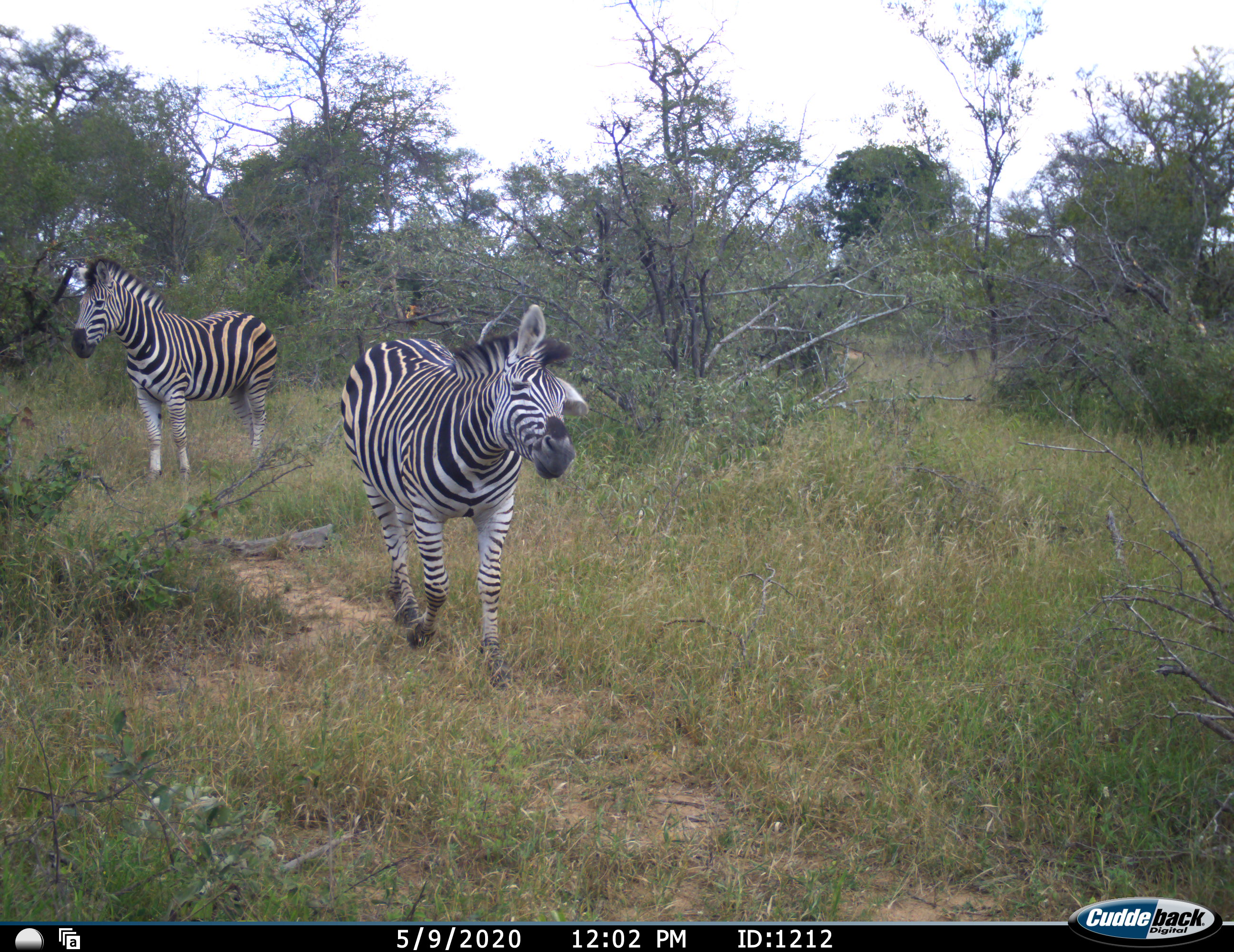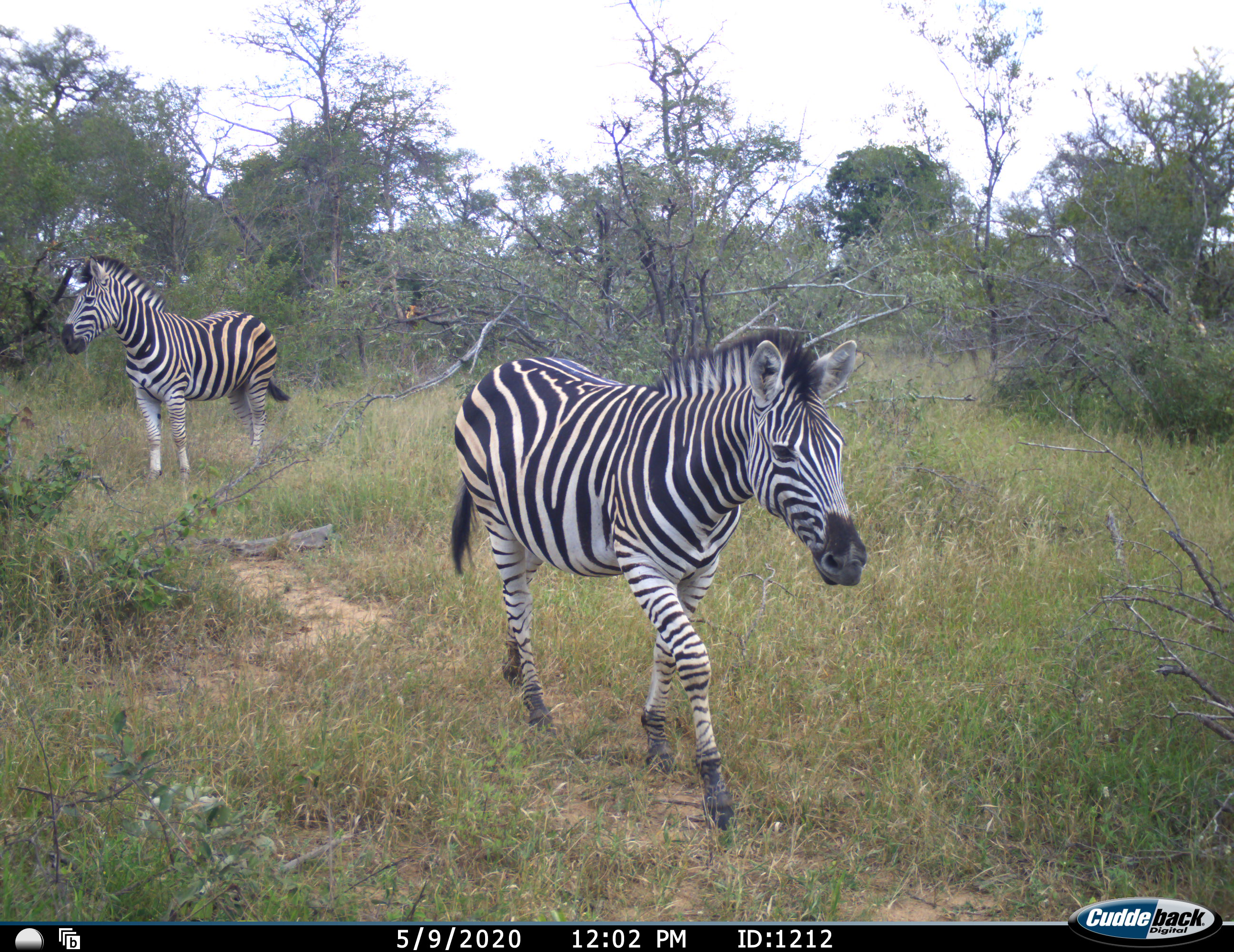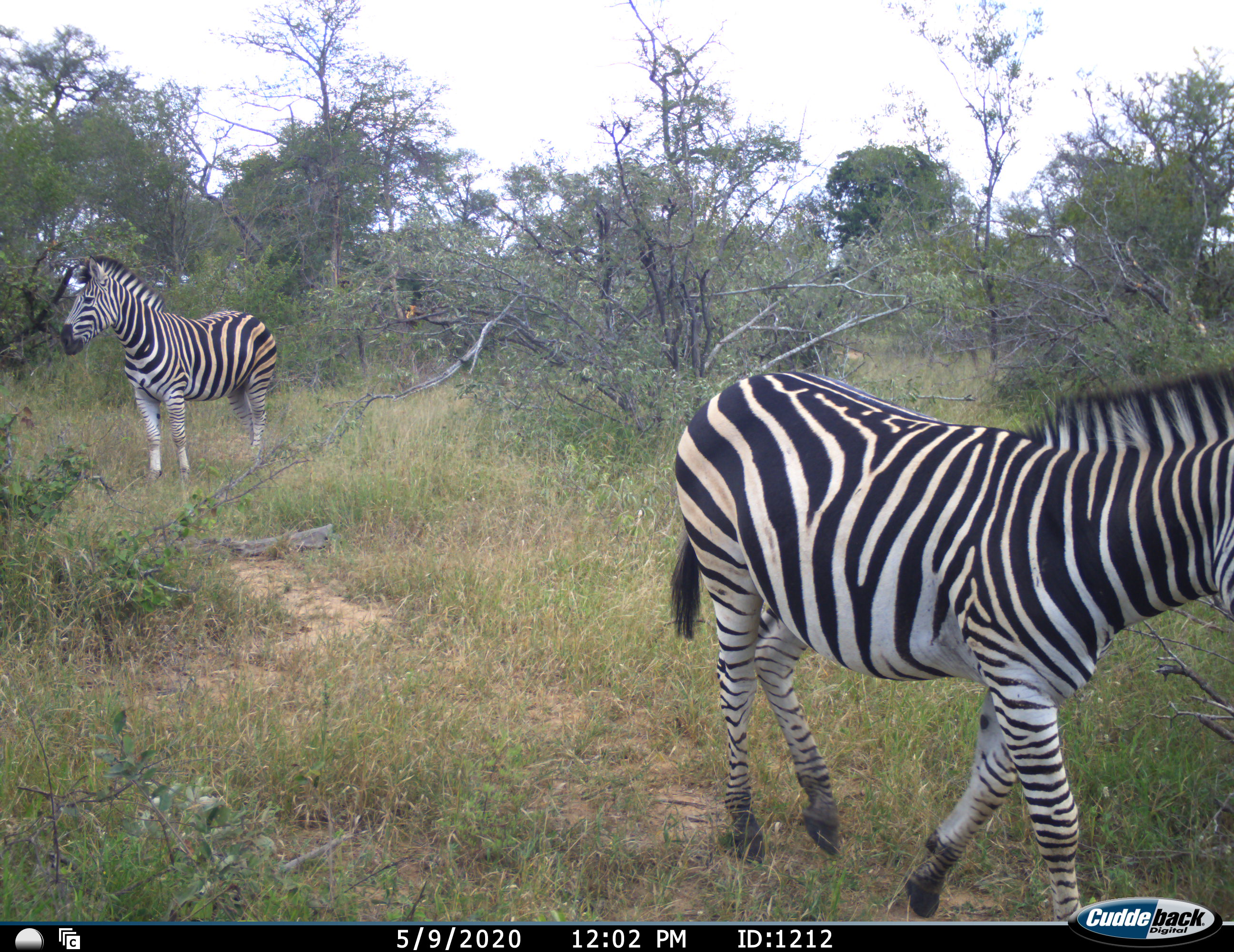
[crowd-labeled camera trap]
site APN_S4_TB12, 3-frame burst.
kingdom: Animalia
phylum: Chordata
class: Mammalia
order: Perissodactyla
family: Equidae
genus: Equus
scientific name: Equus quagga burchellii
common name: burchell's zebra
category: zebraburchells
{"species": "zebraburchells (burchell's zebra) (Equus quagga burchellii)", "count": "2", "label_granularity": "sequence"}